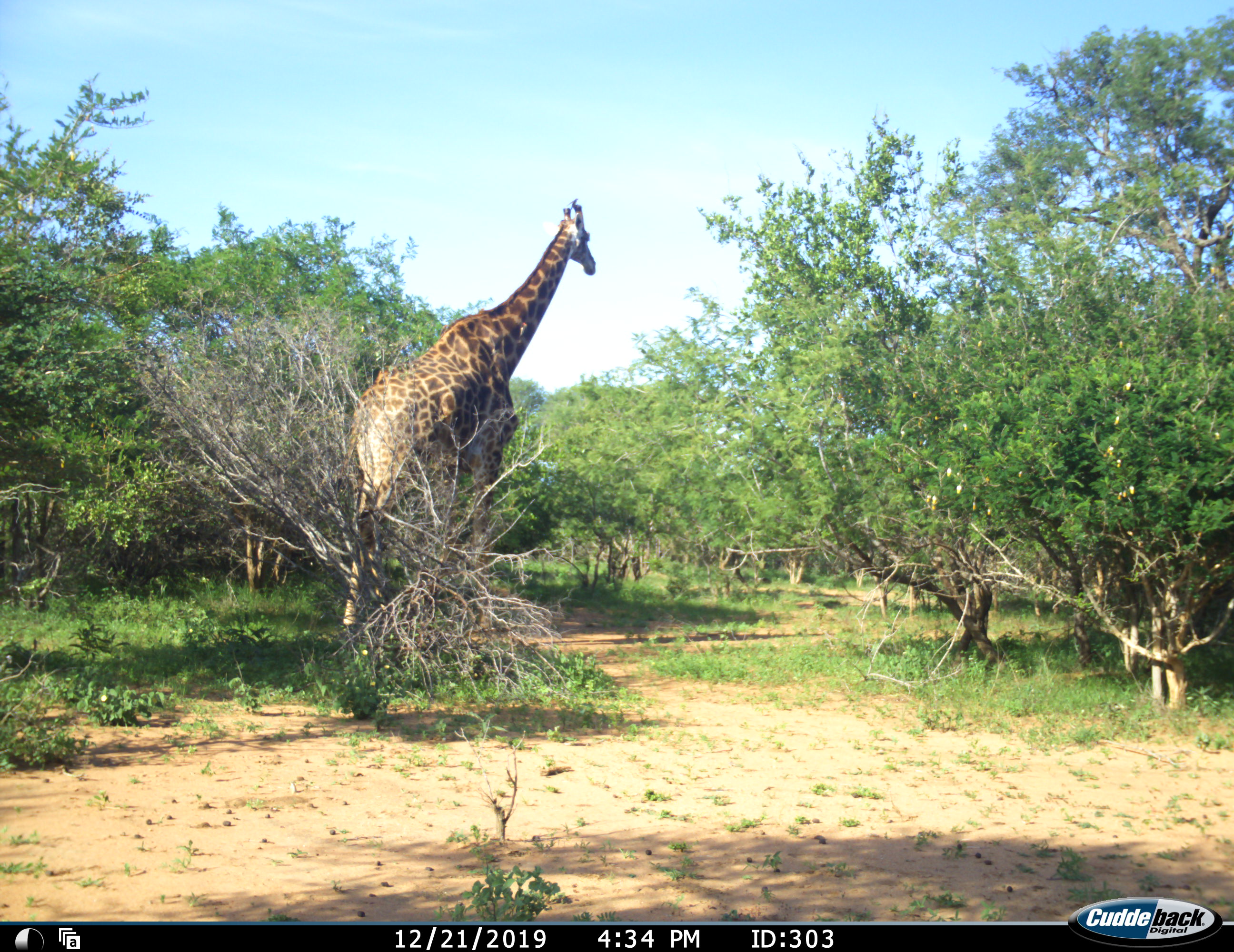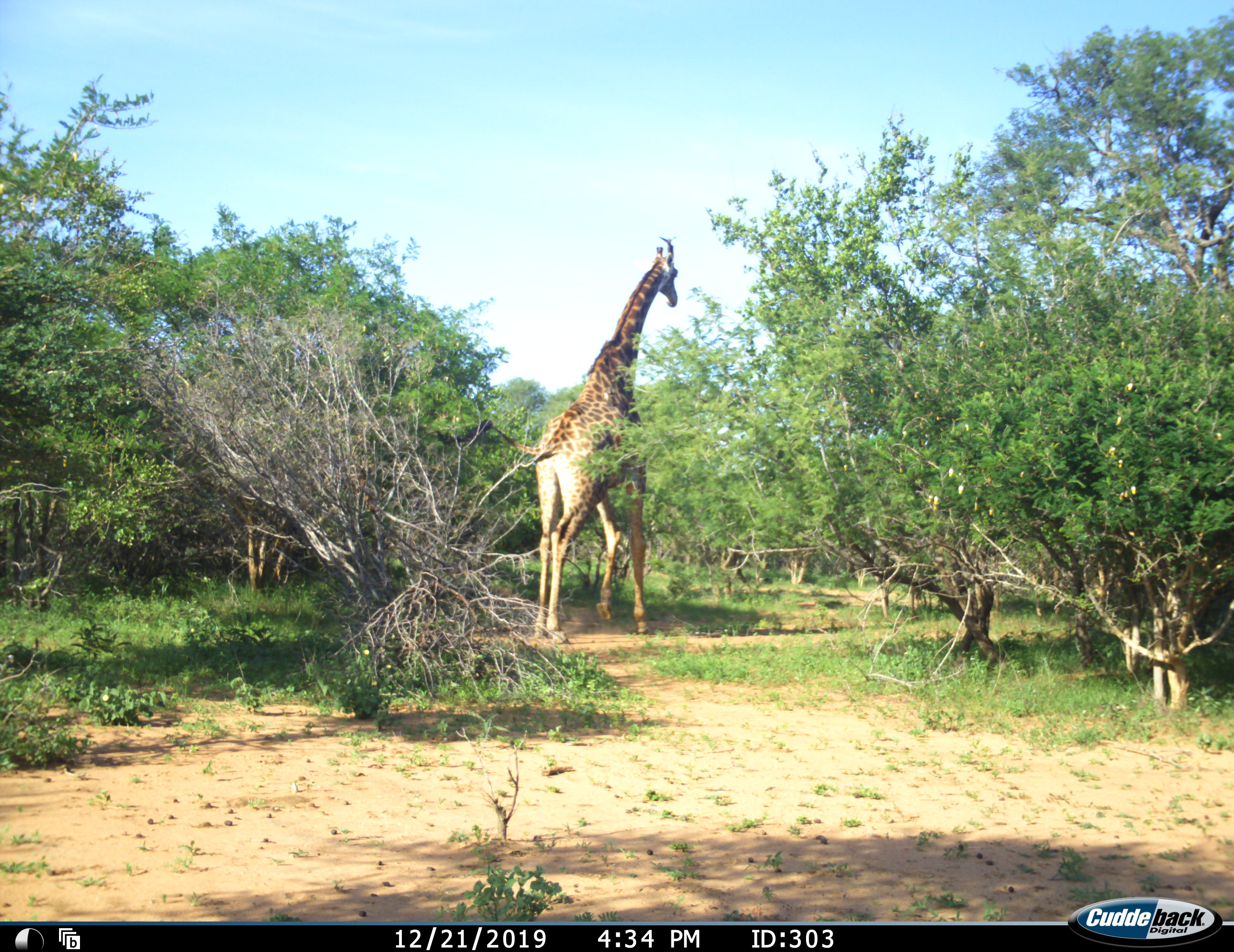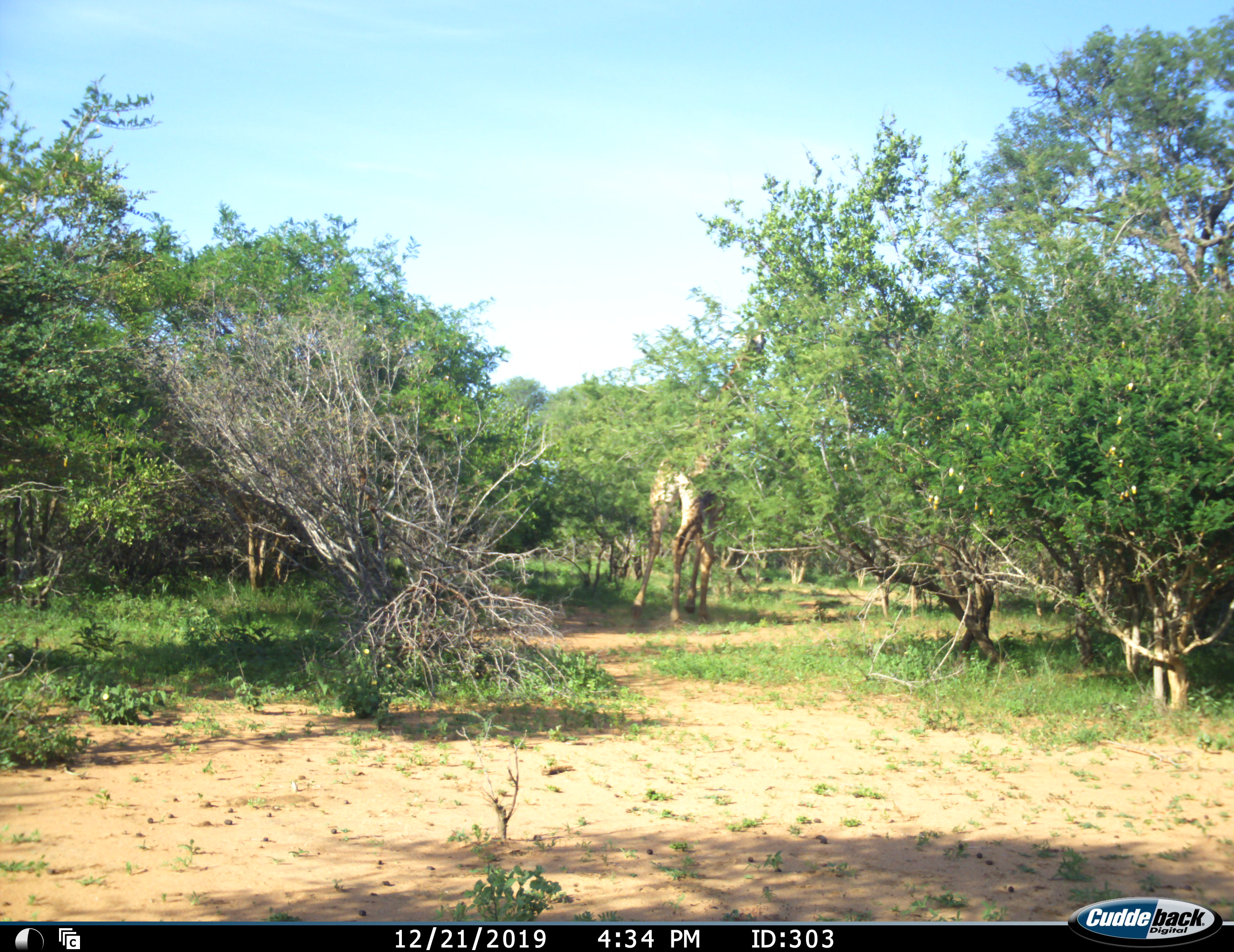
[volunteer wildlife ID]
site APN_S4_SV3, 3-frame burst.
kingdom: Animalia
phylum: Chordata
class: Mammalia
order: Artiodactyla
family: Giraffidae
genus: Giraffa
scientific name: Giraffa camelopardalis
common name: giraffe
Giraffe (Giraffa camelopardalis), count 1. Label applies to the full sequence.